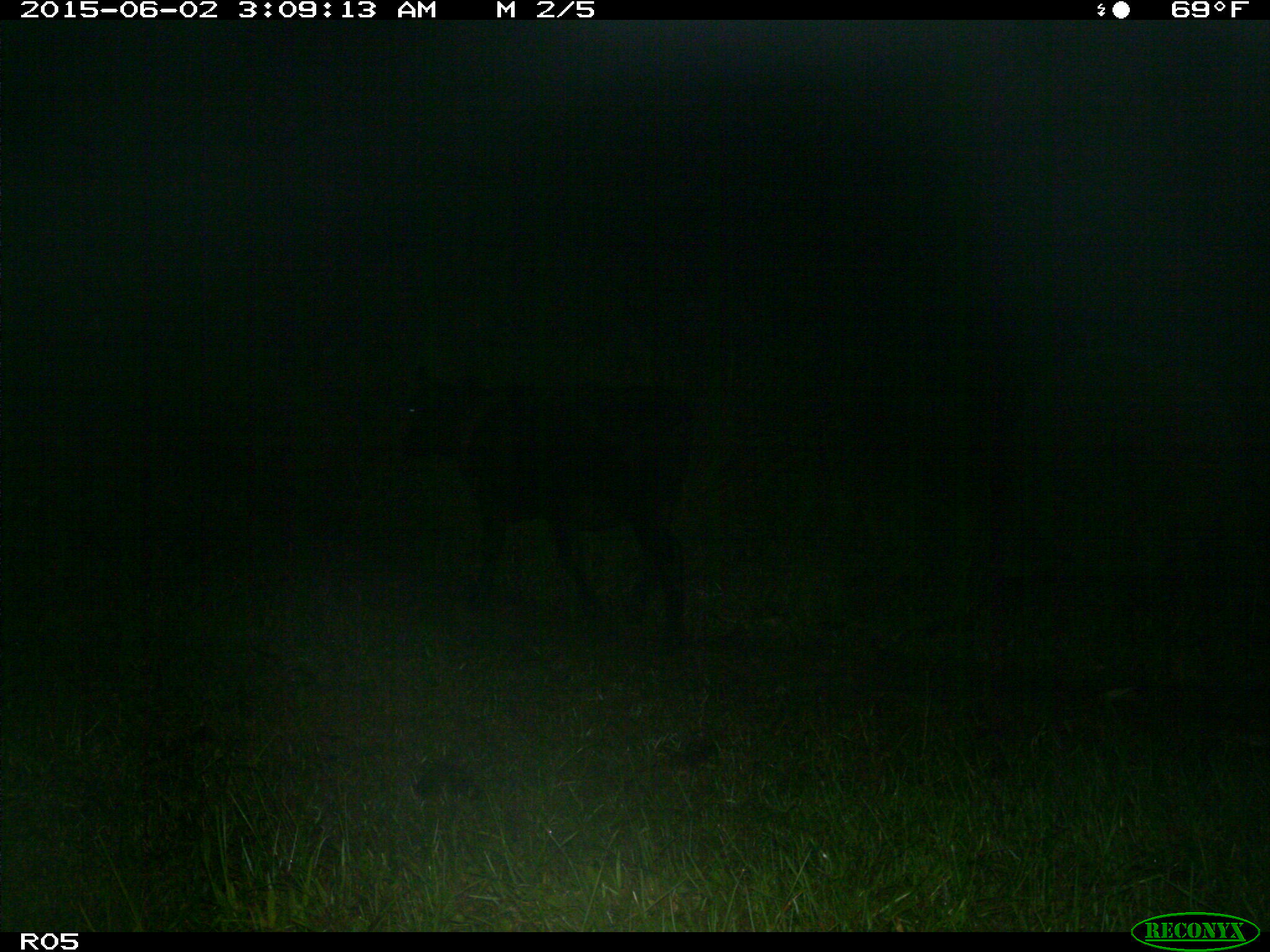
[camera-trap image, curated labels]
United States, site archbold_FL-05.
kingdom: Animalia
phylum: Chordata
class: Mammalia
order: Artiodactyla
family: Bovidae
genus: Bos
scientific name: Bos taurus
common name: domestic cow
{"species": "Bos taurus (domestic cow)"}